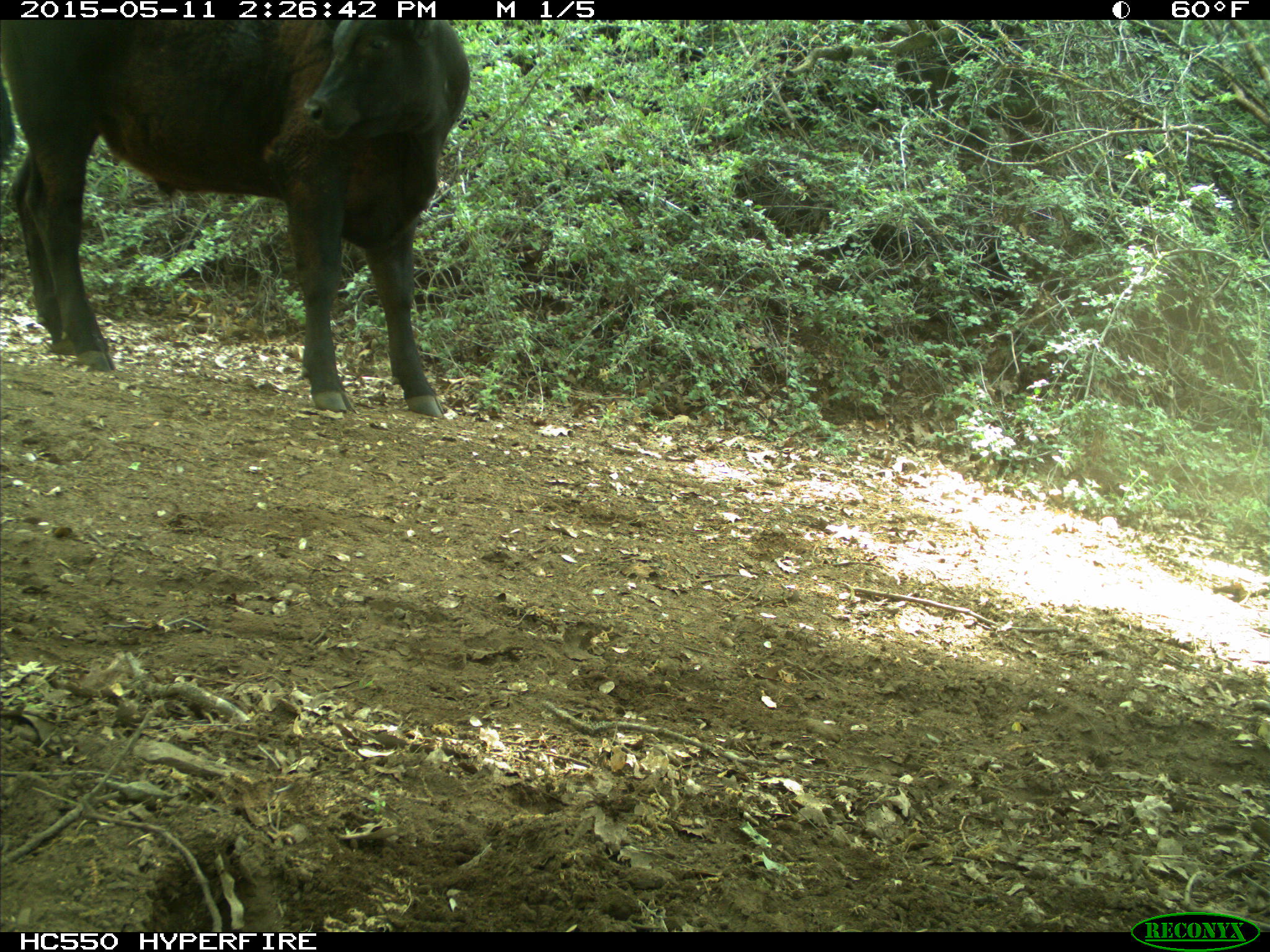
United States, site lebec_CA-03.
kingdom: Animalia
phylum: Chordata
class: Mammalia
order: Artiodactyla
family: Bovidae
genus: Bos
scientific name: Bos taurus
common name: domestic cow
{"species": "Bos taurus (domestic cow)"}